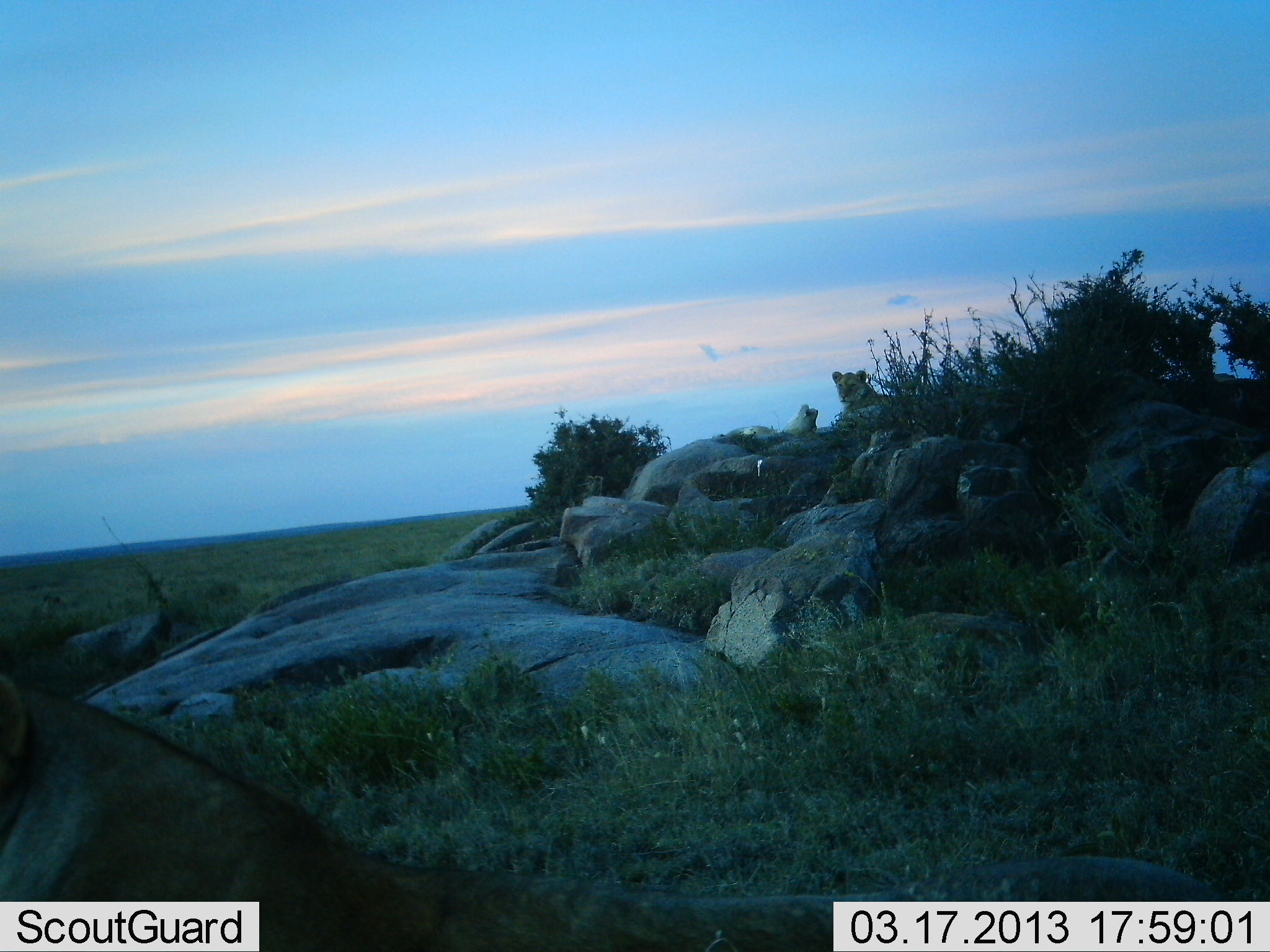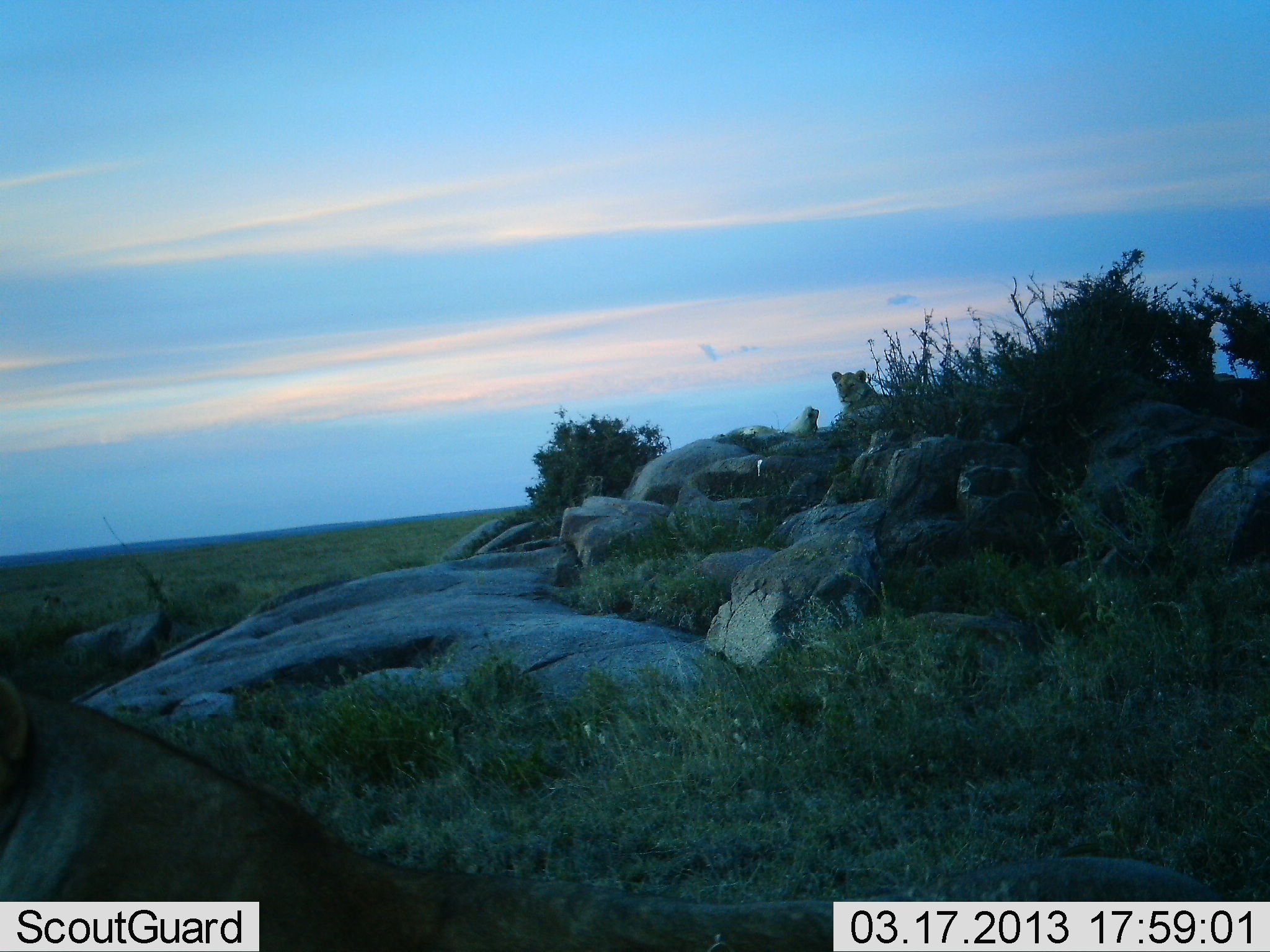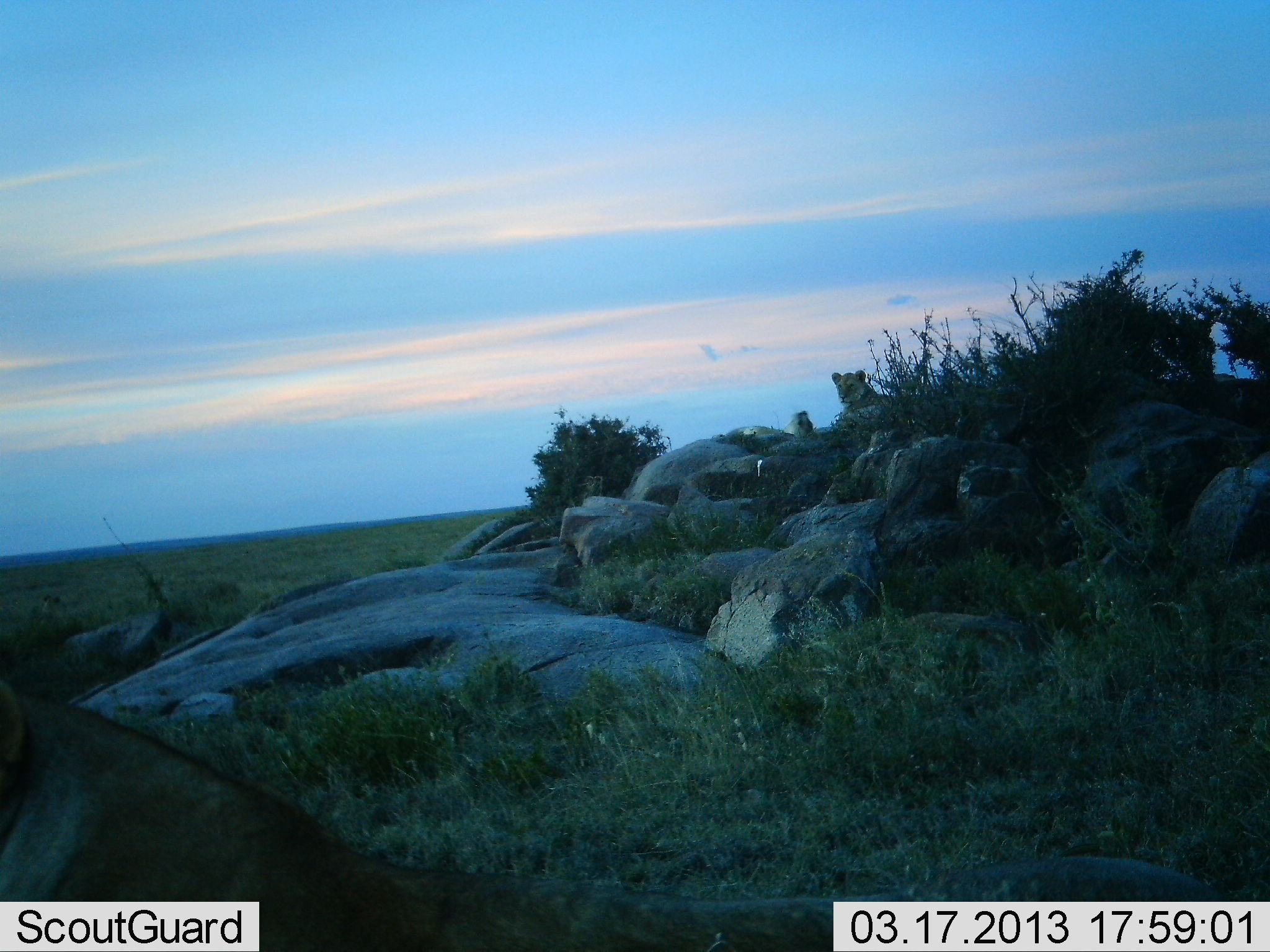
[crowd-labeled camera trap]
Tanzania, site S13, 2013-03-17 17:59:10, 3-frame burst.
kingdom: Animalia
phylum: Chordata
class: Mammalia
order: Carnivora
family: Felidae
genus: Panthera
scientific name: Panthera leo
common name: lion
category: lionfemale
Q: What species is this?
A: Lionfemale (lion) (Panthera leo).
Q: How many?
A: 2.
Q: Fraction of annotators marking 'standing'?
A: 19%.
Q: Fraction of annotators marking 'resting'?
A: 88%.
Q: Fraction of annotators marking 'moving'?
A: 0%.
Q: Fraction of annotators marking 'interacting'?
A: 6%.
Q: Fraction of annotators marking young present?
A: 19%.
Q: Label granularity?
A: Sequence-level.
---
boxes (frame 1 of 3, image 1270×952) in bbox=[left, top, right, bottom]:
animal: bbox=[1, 679, 1269, 952]; bbox=[831, 369, 895, 409]; bbox=[782, 403, 819, 433]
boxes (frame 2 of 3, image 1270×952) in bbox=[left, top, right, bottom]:
animal: bbox=[1, 679, 1270, 952]; bbox=[831, 370, 899, 409]; bbox=[782, 406, 820, 438]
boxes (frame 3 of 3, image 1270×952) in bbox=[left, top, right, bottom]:
animal: bbox=[0, 684, 1269, 952]; bbox=[830, 369, 898, 414]; bbox=[782, 410, 814, 440]